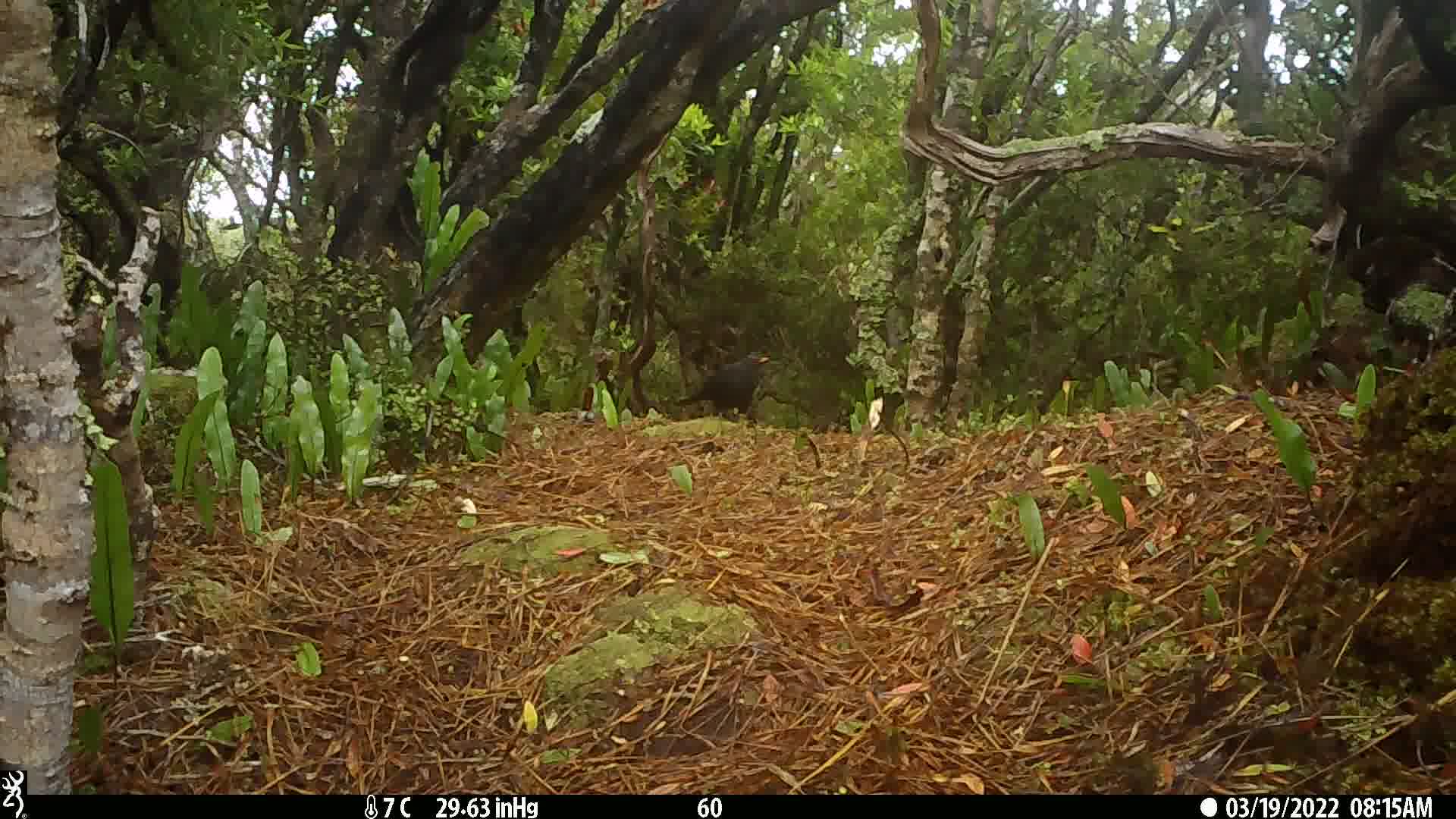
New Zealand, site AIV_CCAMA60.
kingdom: Animalia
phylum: Chordata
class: Aves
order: Passeriformes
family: Turdidae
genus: Turdus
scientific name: Turdus merula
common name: eurasian blackbird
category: blackbird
Blackbird (eurasian blackbird) (Turdus merula).